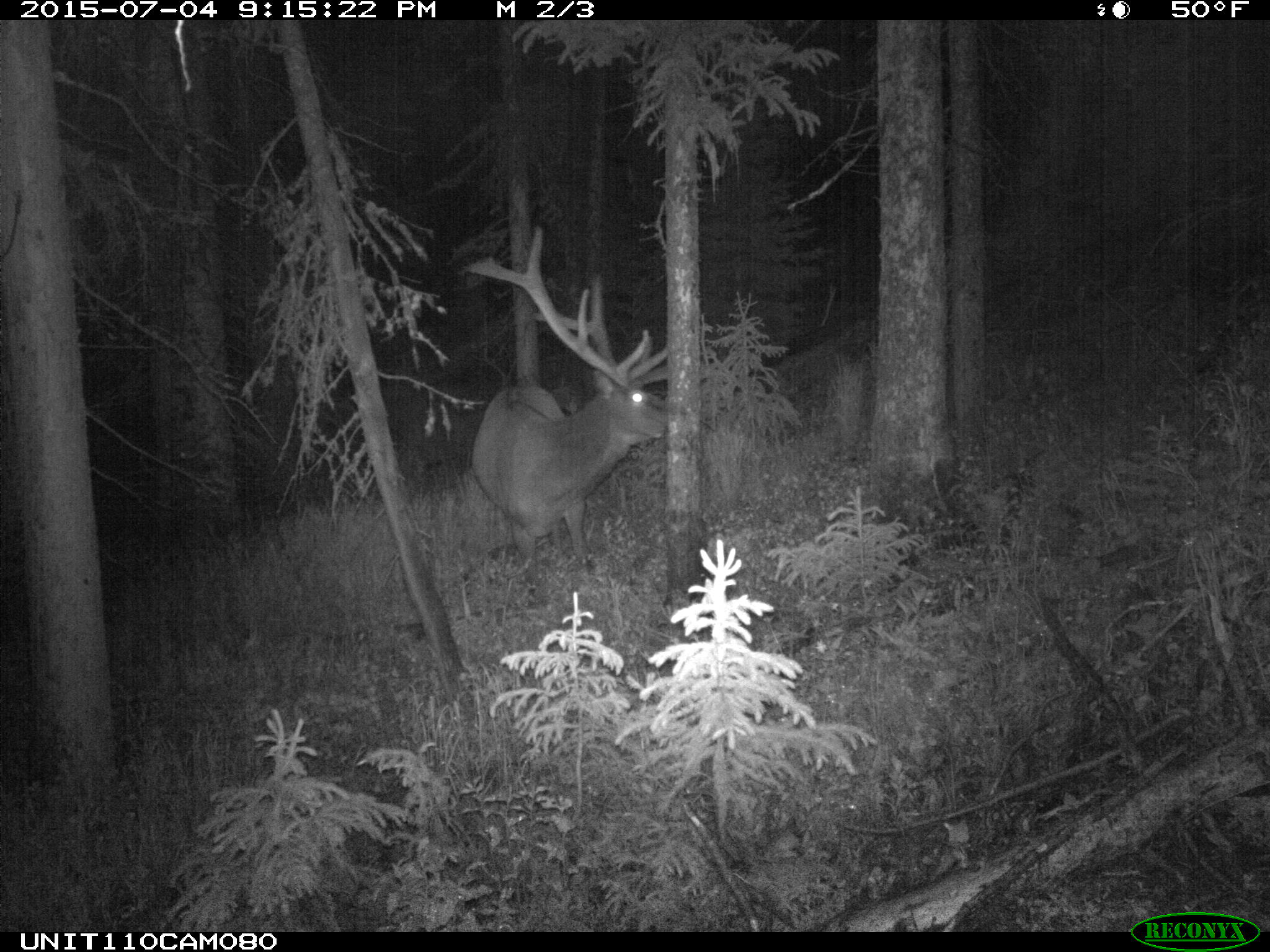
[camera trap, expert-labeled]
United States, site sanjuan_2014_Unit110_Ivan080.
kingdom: Animalia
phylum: Chordata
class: Mammalia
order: Artiodactyla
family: Cervidae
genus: Cervus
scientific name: Cervus elaphus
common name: red deer